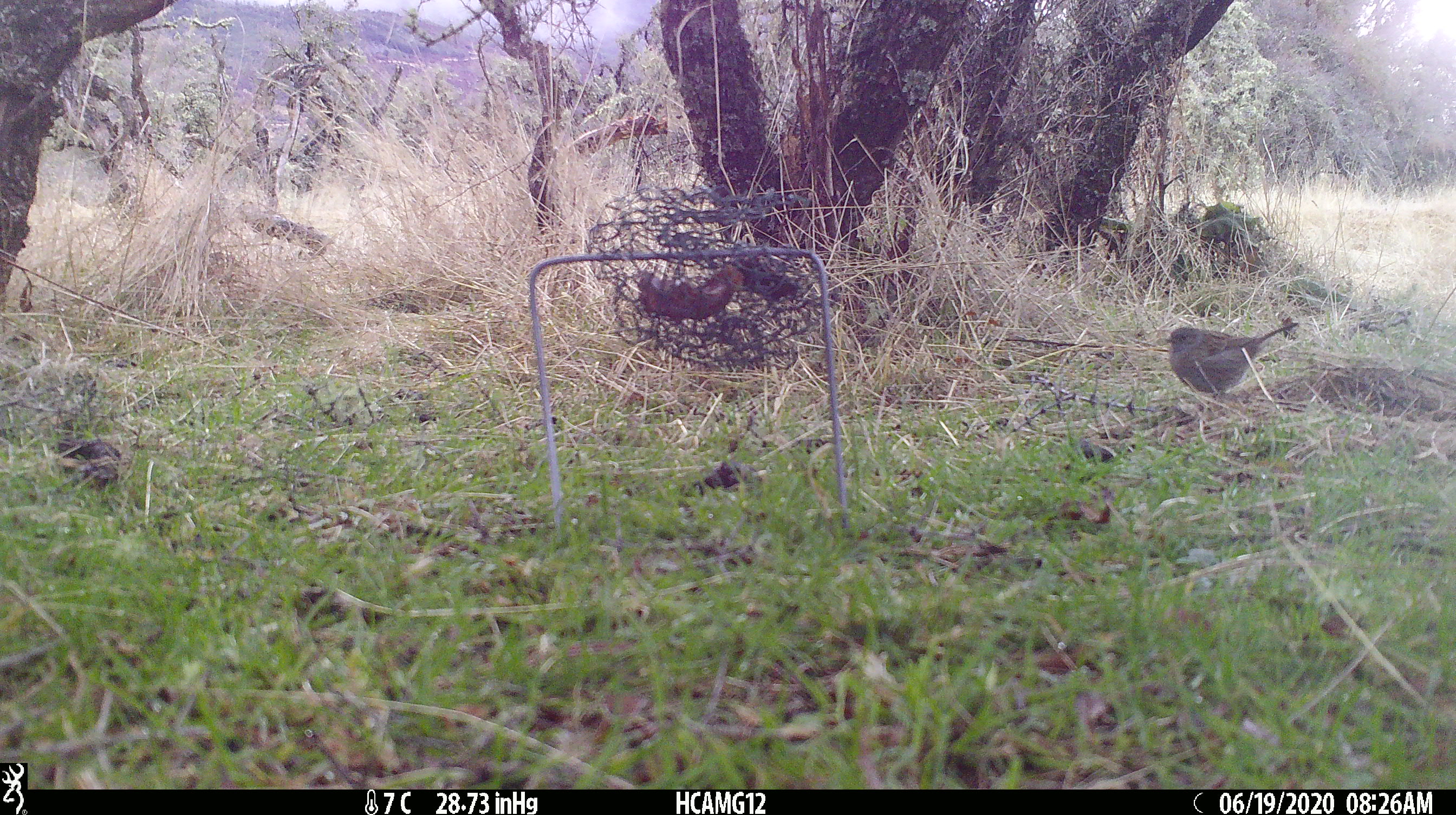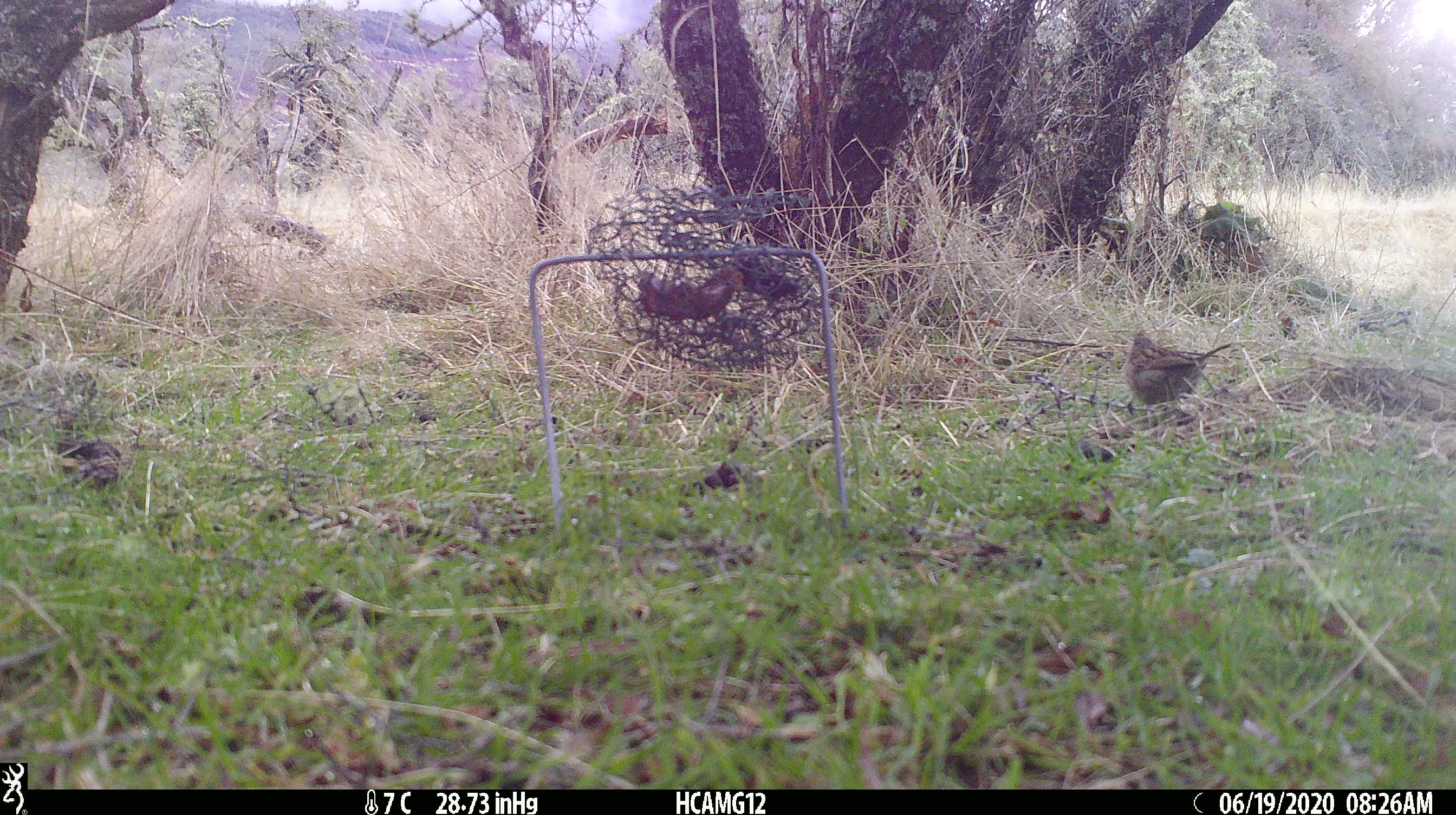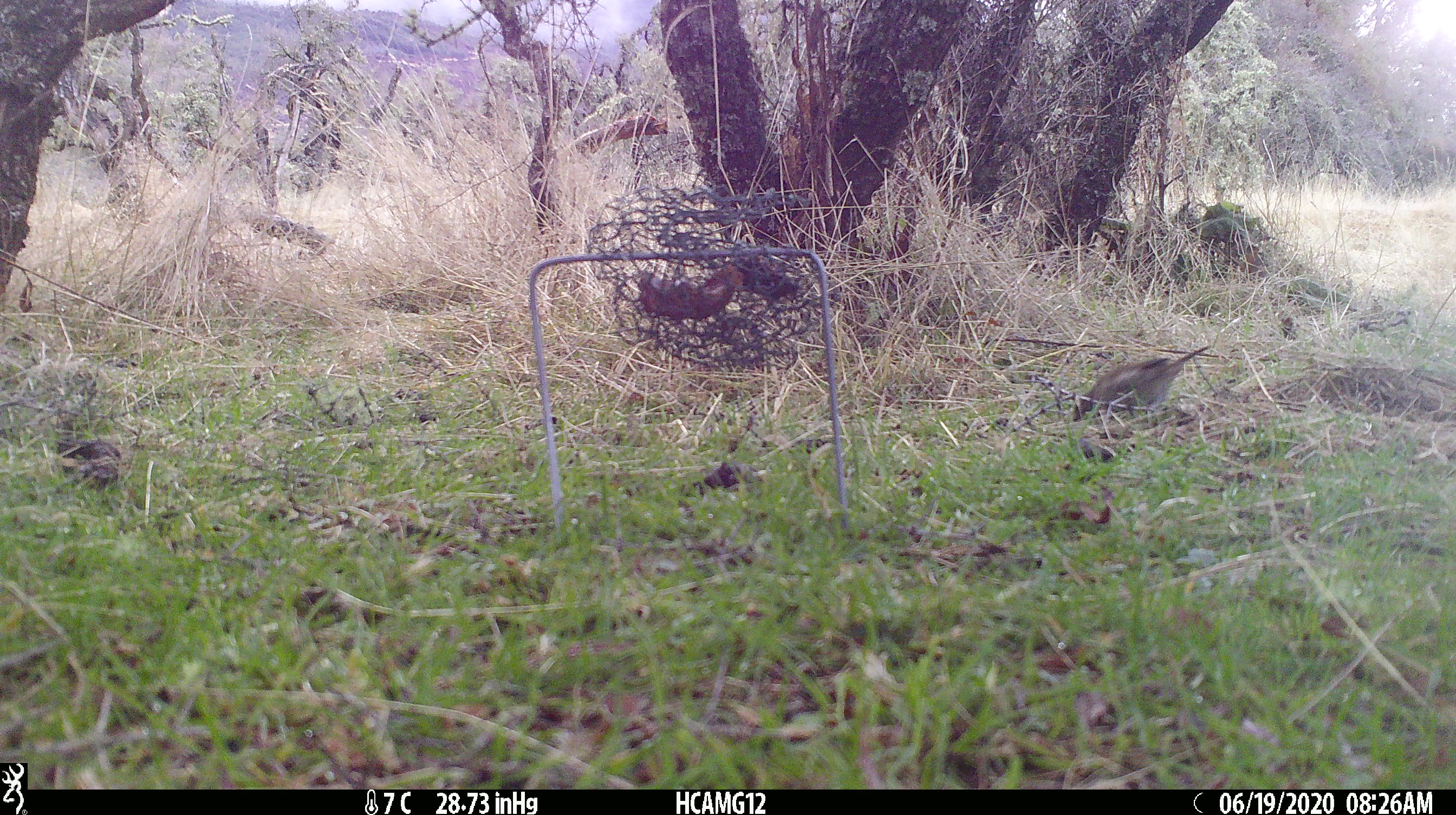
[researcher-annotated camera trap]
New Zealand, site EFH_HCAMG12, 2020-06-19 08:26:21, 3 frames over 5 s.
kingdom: Animalia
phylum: Chordata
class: Aves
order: Passeriformes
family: Prunellidae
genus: Prunella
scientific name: Prunella modularis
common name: dunnock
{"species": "dunnock (Prunella modularis)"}